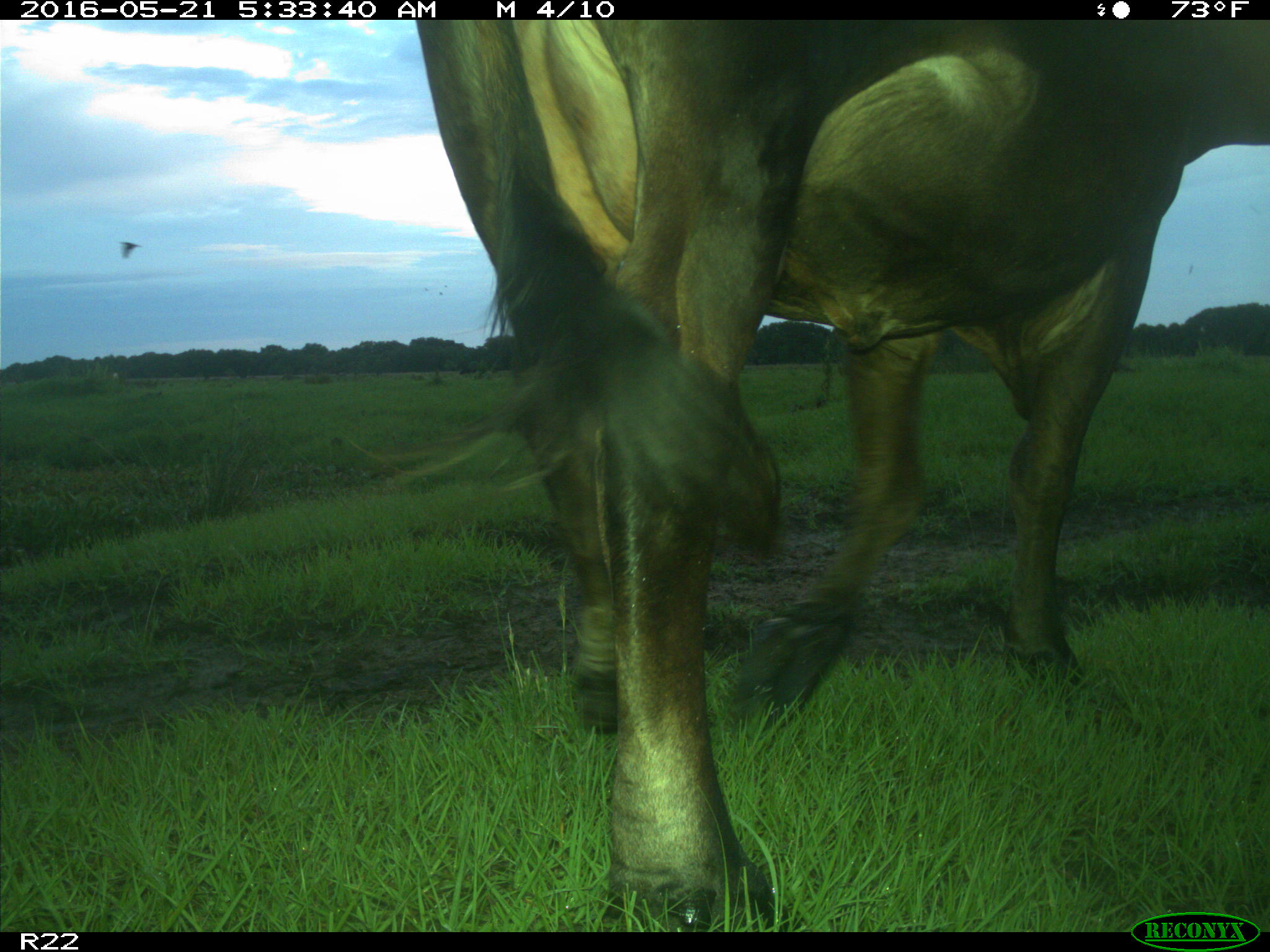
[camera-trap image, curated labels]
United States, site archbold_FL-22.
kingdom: Animalia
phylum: Chordata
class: Mammalia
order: Artiodactyla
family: Bovidae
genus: Bos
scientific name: Bos taurus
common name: domestic cow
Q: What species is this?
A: Bos taurus (domestic cow).